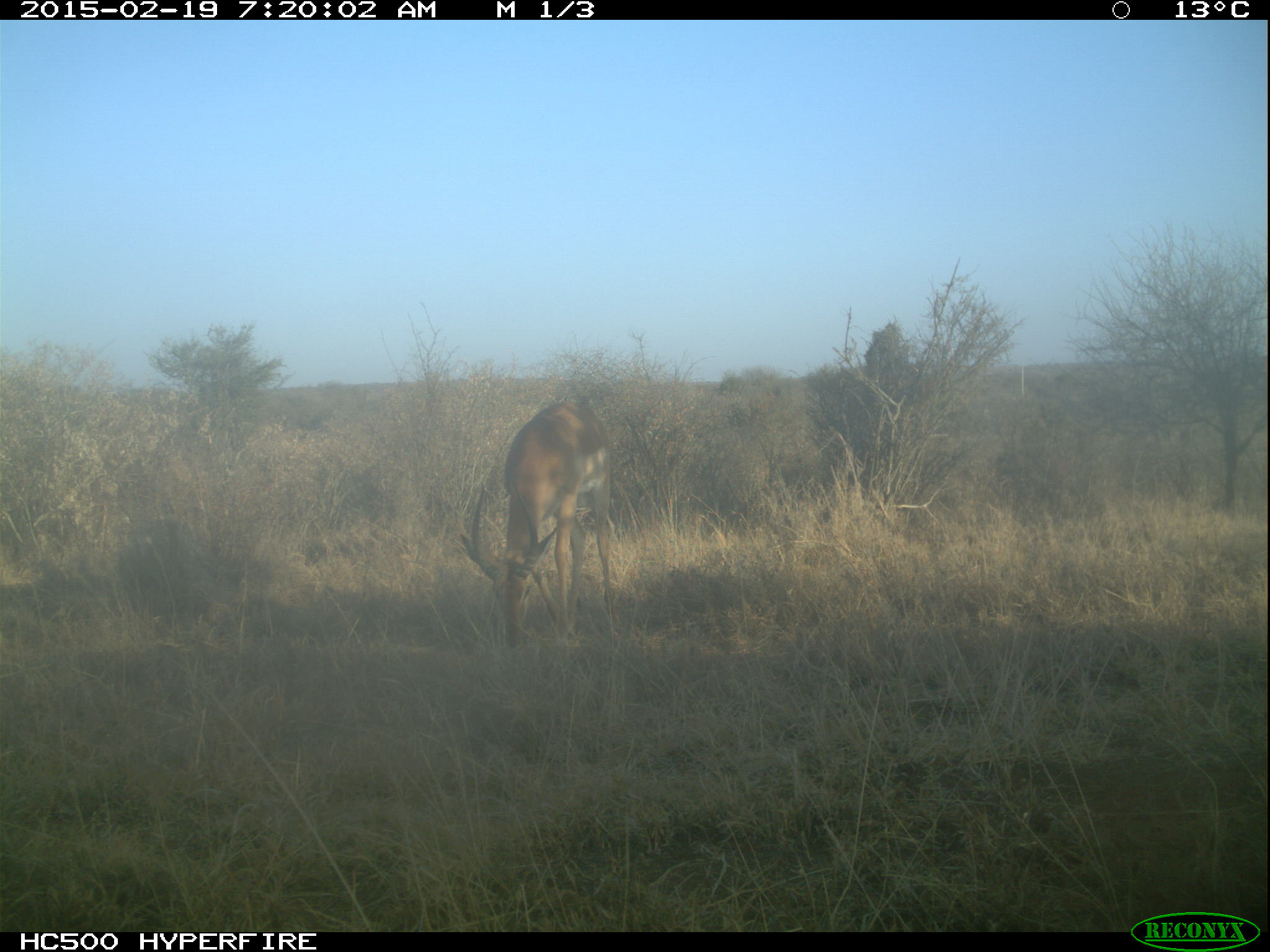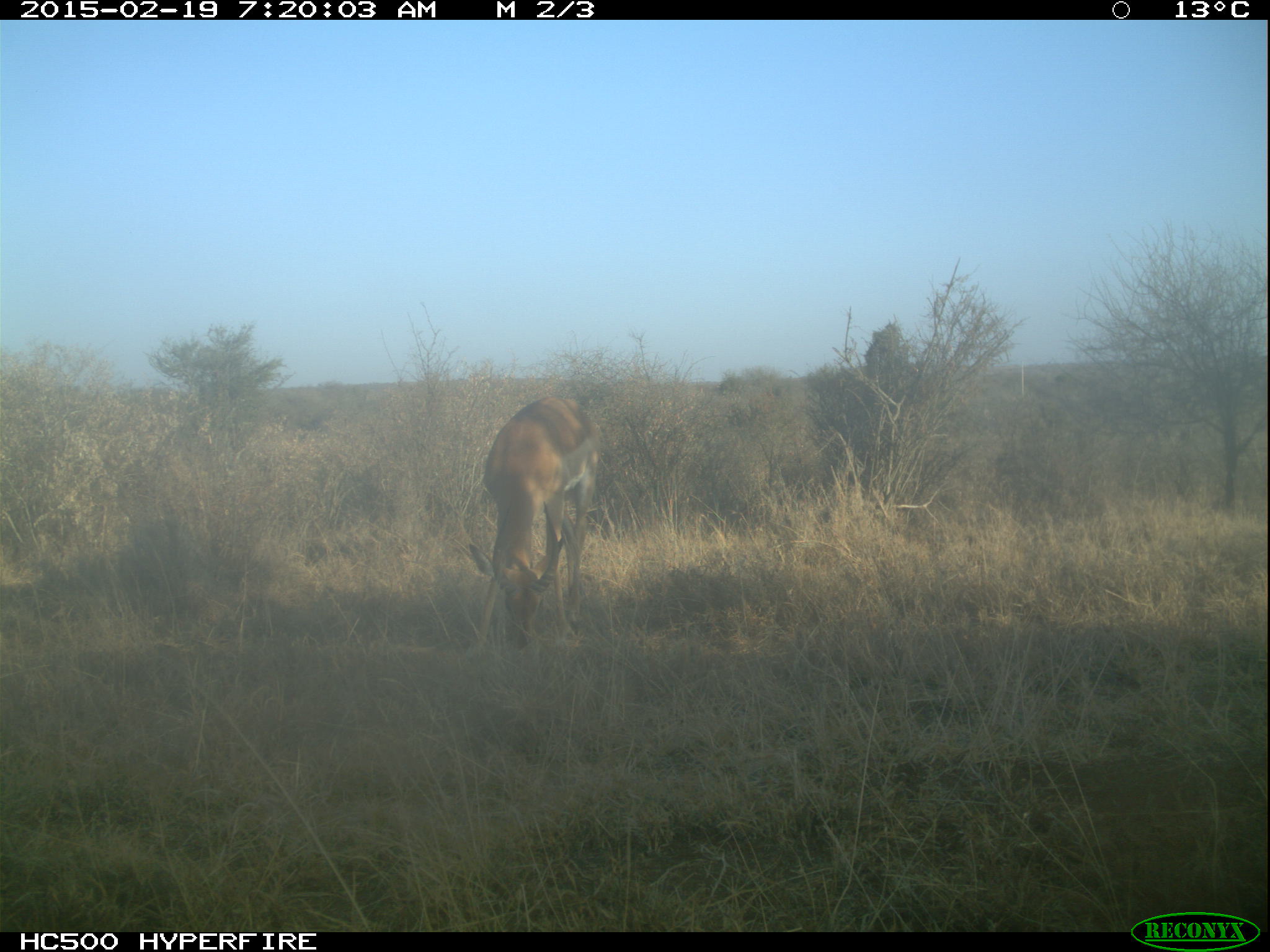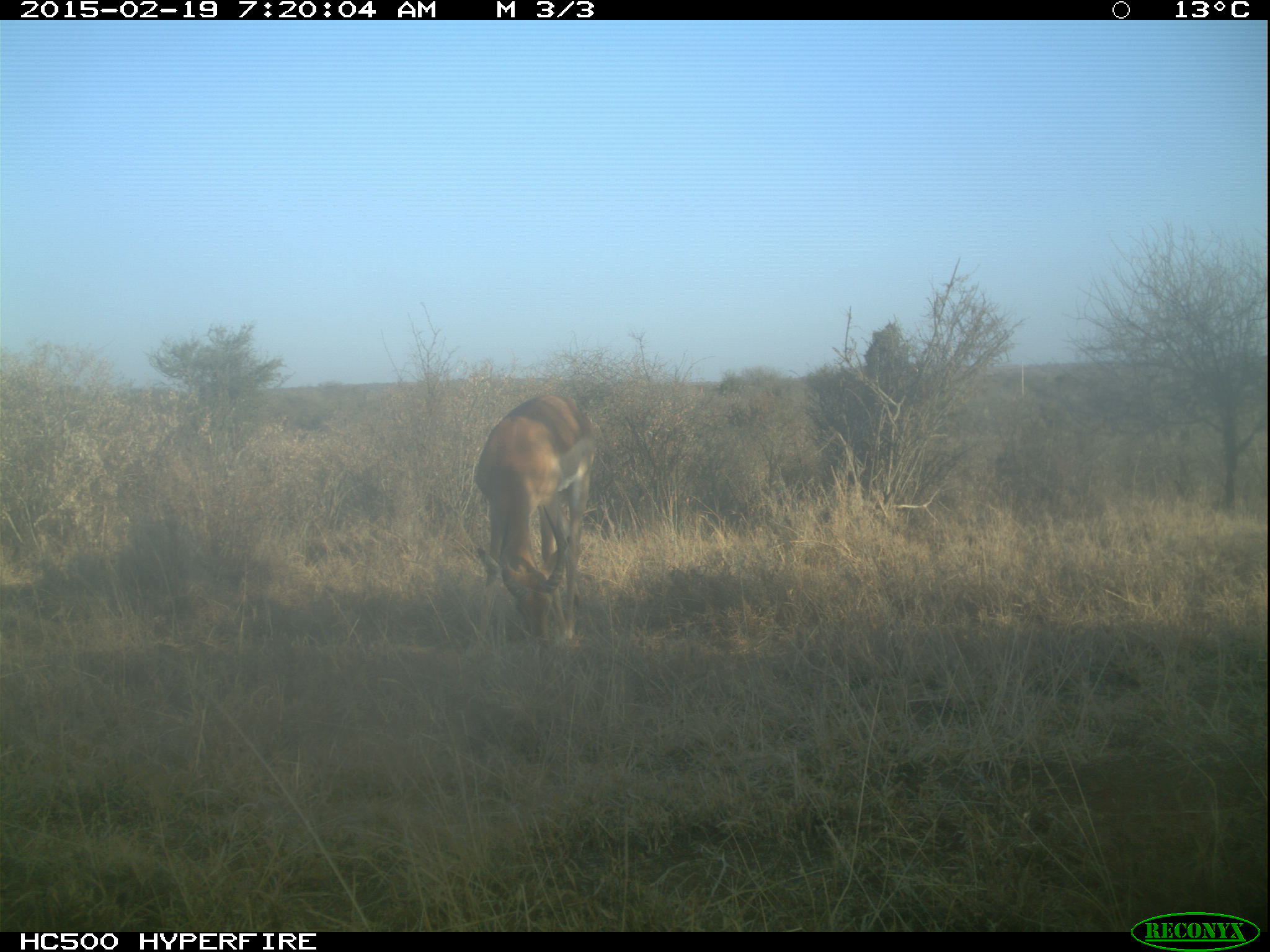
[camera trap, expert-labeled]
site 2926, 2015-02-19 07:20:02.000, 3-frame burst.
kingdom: Animalia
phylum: Chordata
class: Mammalia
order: Artiodactyla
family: Bovidae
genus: Aepyceros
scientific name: Aepyceros melampus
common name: impala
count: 1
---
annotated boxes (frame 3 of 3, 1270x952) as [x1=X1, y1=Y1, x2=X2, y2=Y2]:
aepyceros melampus: [x1=472, y1=390, x2=604, y2=648]